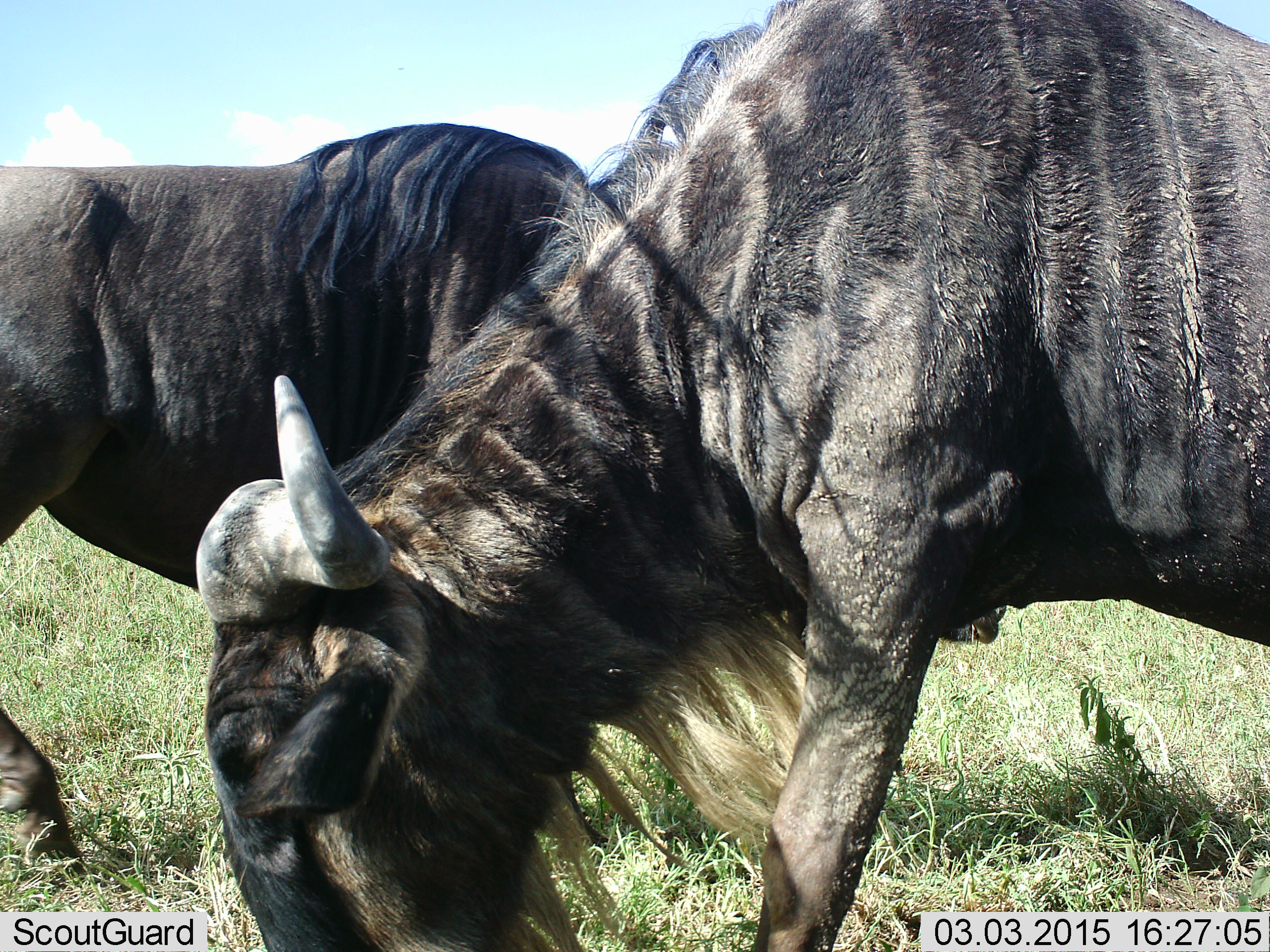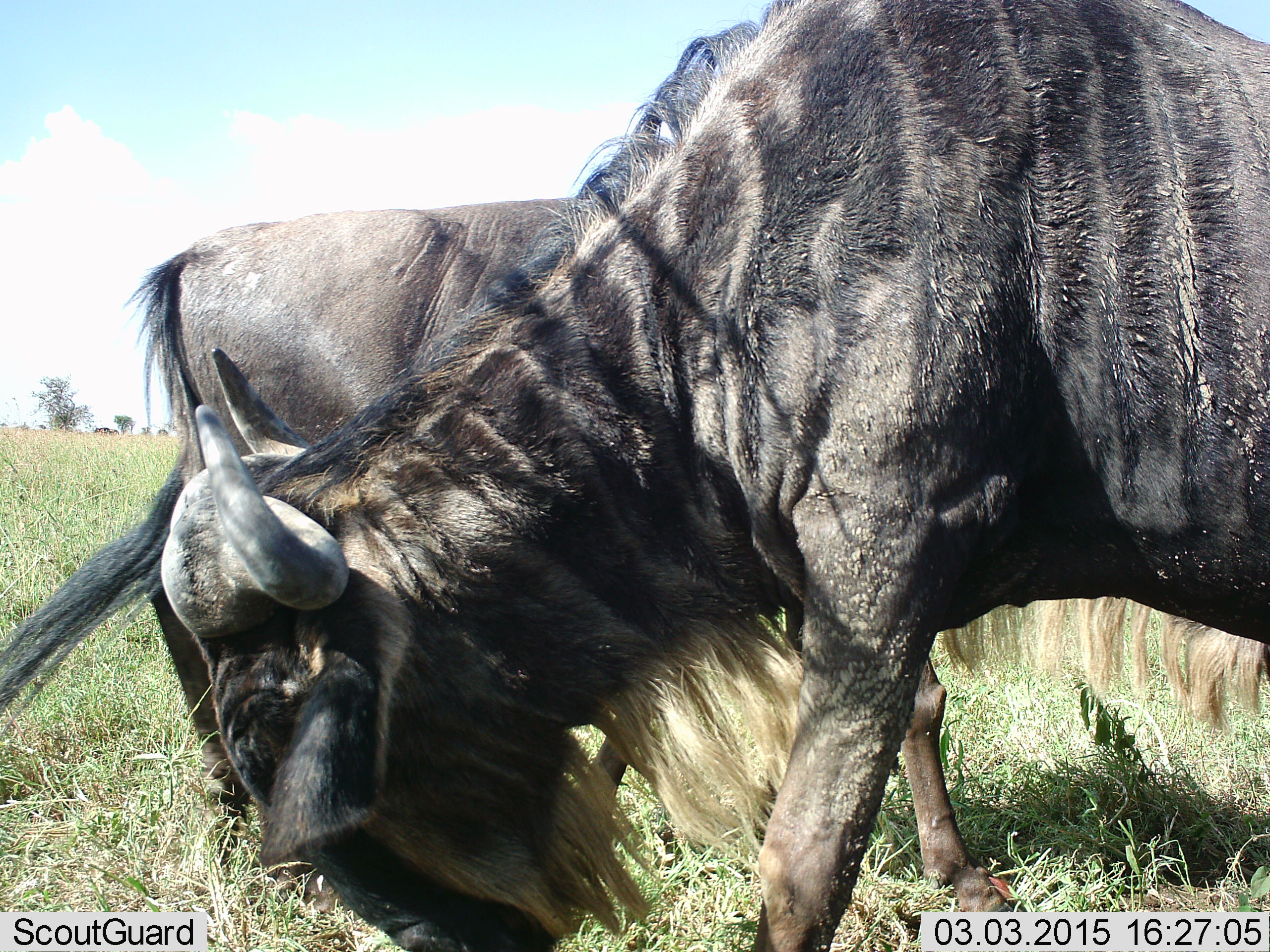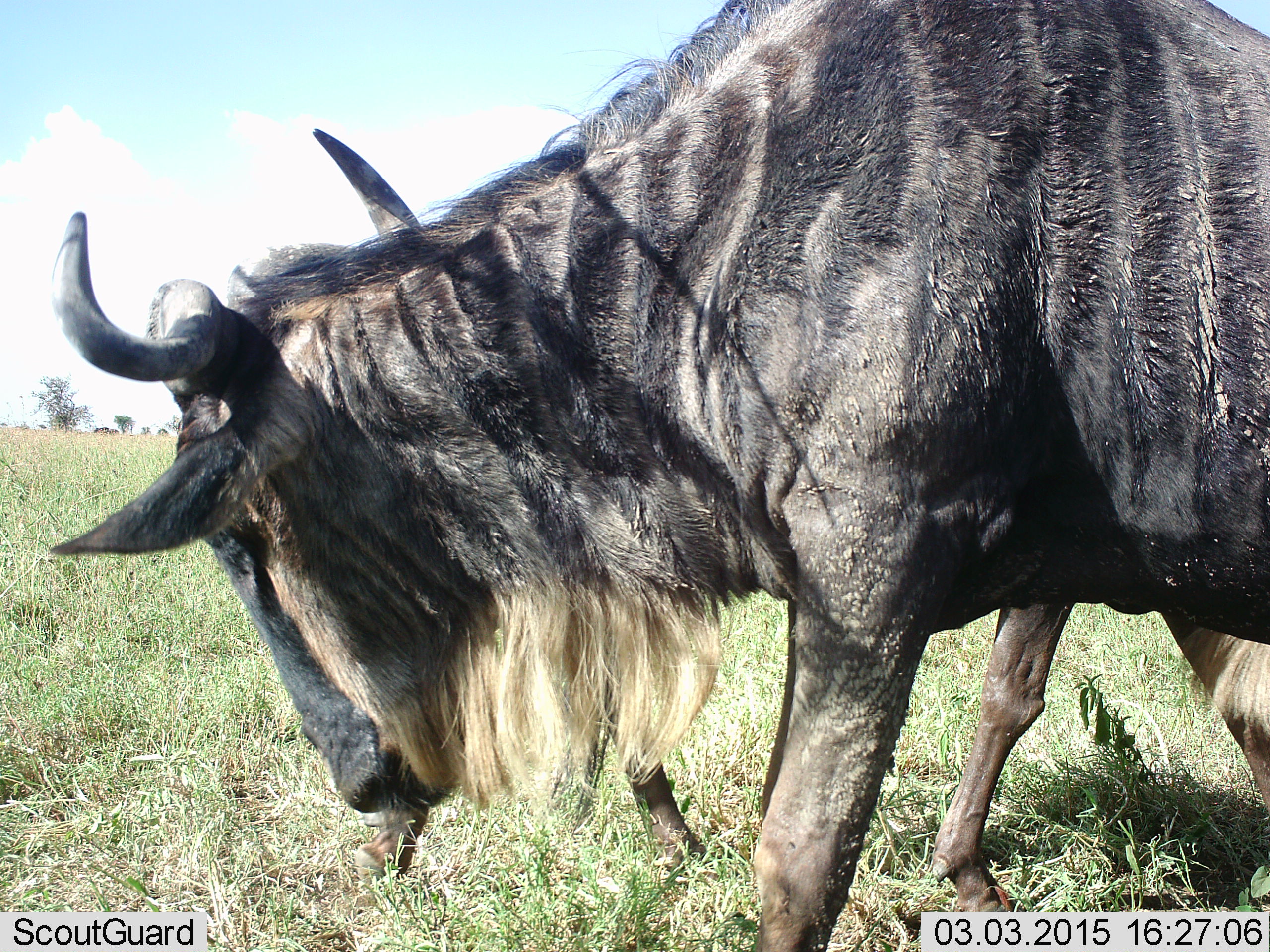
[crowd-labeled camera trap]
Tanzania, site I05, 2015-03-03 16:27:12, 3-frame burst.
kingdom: Animalia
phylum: Chordata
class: Mammalia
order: Artiodactyla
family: Bovidae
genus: Connochaetes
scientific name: Connochaetes taurinus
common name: blue wildebeest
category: wildebeest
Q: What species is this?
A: Wildebeest (blue wildebeest) (Connochaetes taurinus).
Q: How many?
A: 2.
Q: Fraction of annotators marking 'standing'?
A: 20%.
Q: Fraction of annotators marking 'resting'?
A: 0%.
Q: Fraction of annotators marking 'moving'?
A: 10%.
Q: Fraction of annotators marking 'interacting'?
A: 0%.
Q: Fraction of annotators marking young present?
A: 0%.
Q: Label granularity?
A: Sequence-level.